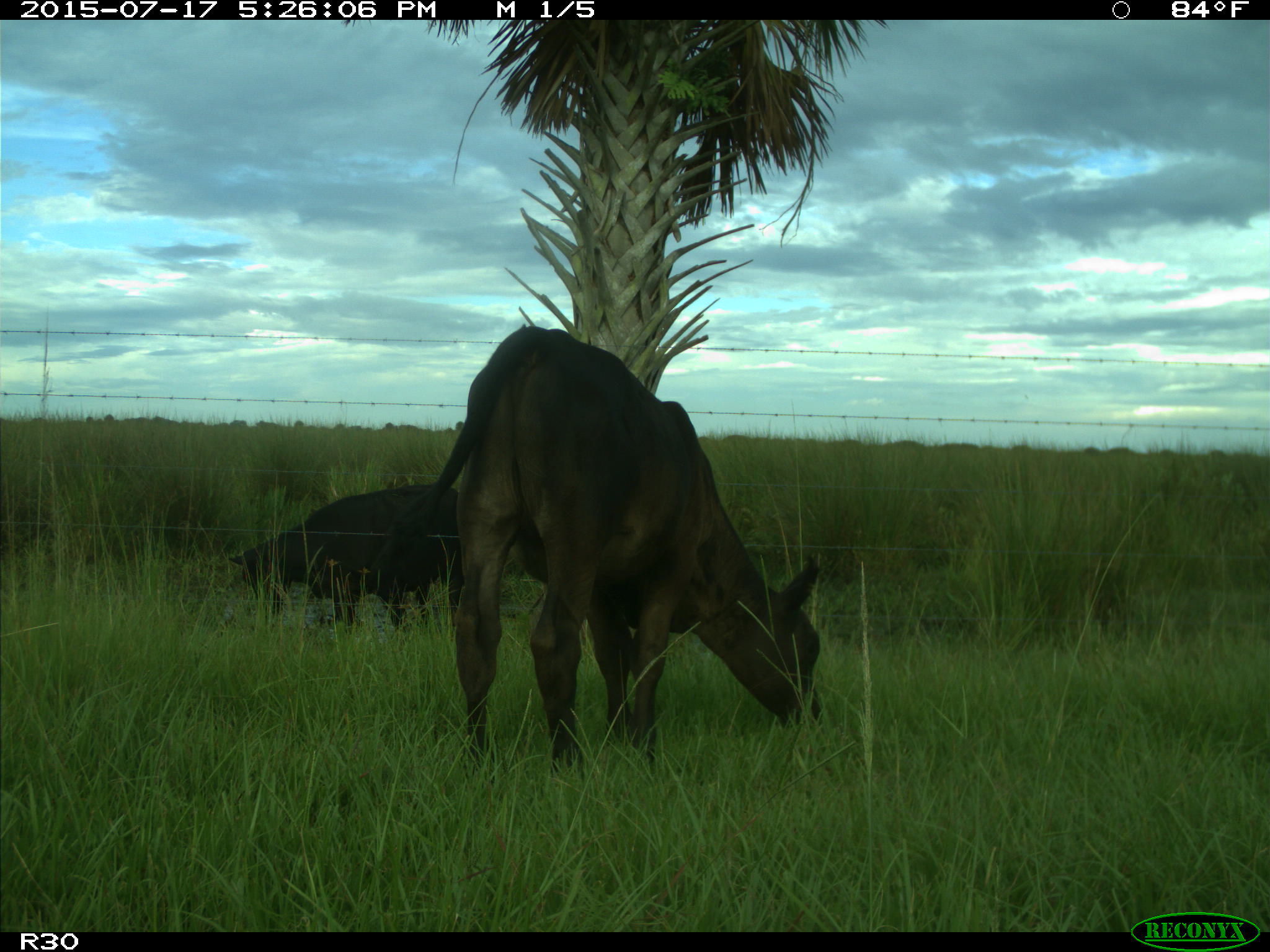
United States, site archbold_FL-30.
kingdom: Animalia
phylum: Chordata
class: Mammalia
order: Artiodactyla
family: Bovidae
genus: Bos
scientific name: Bos taurus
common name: domestic cow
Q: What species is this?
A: Bos taurus (domestic cow).